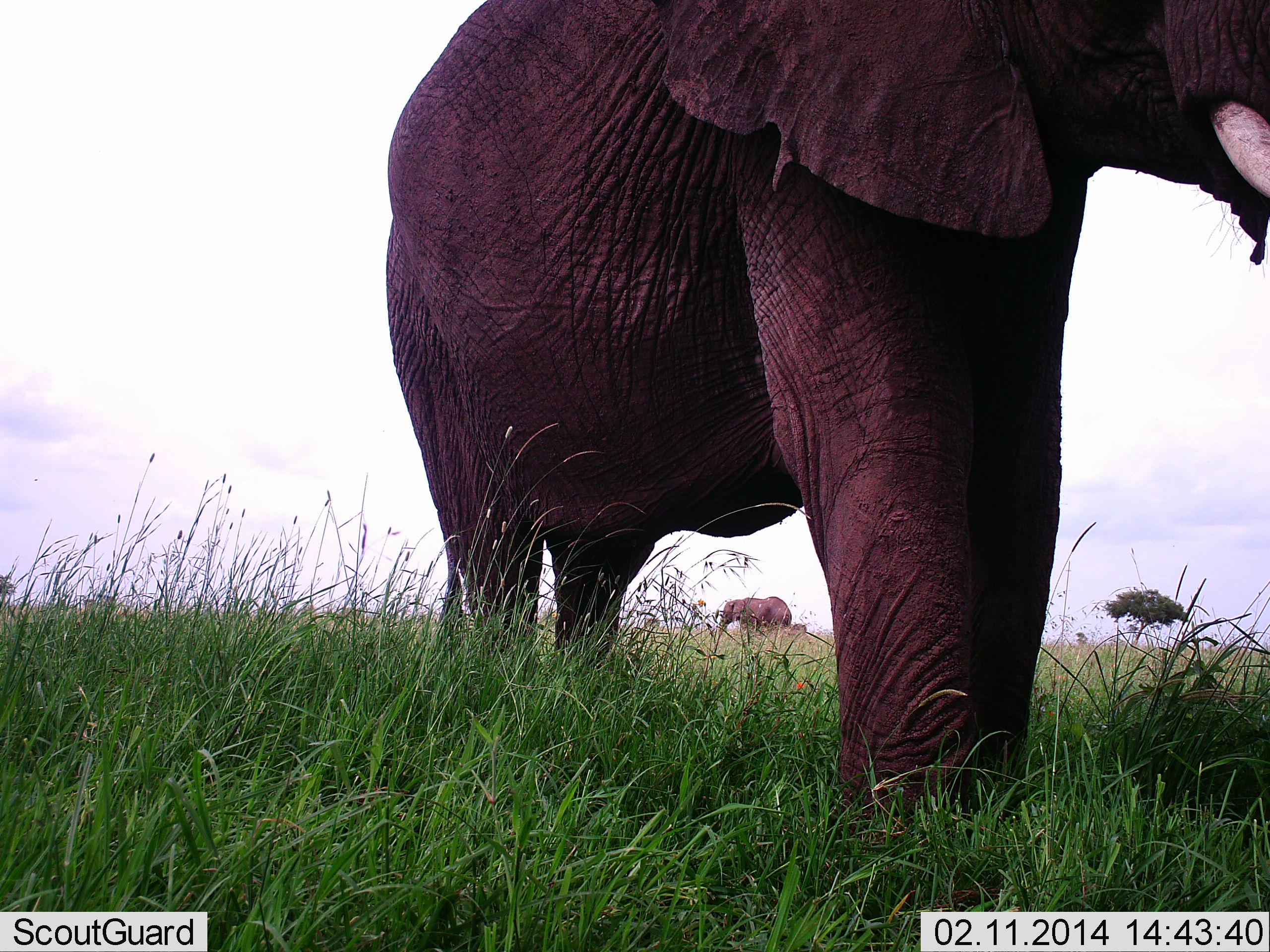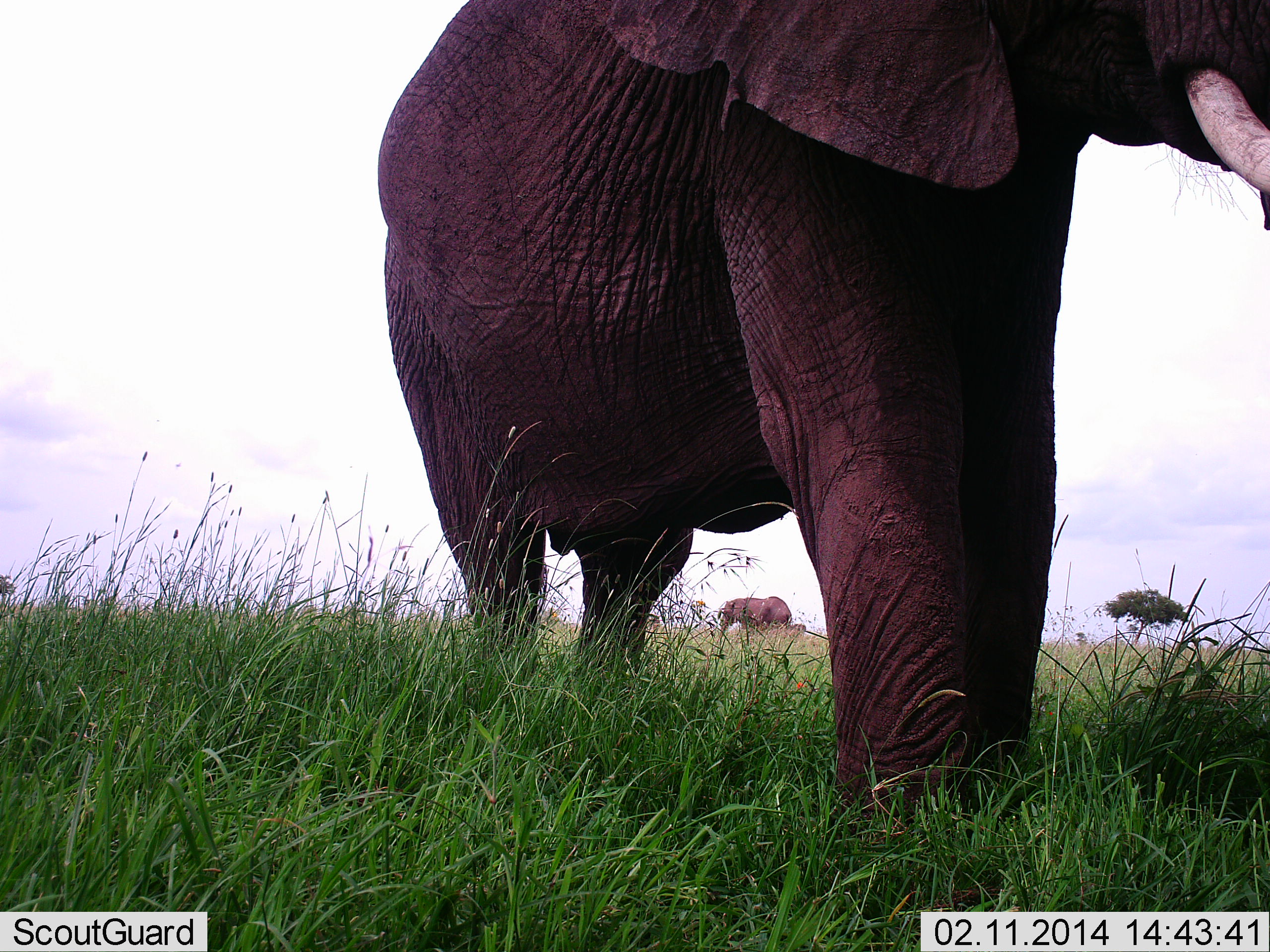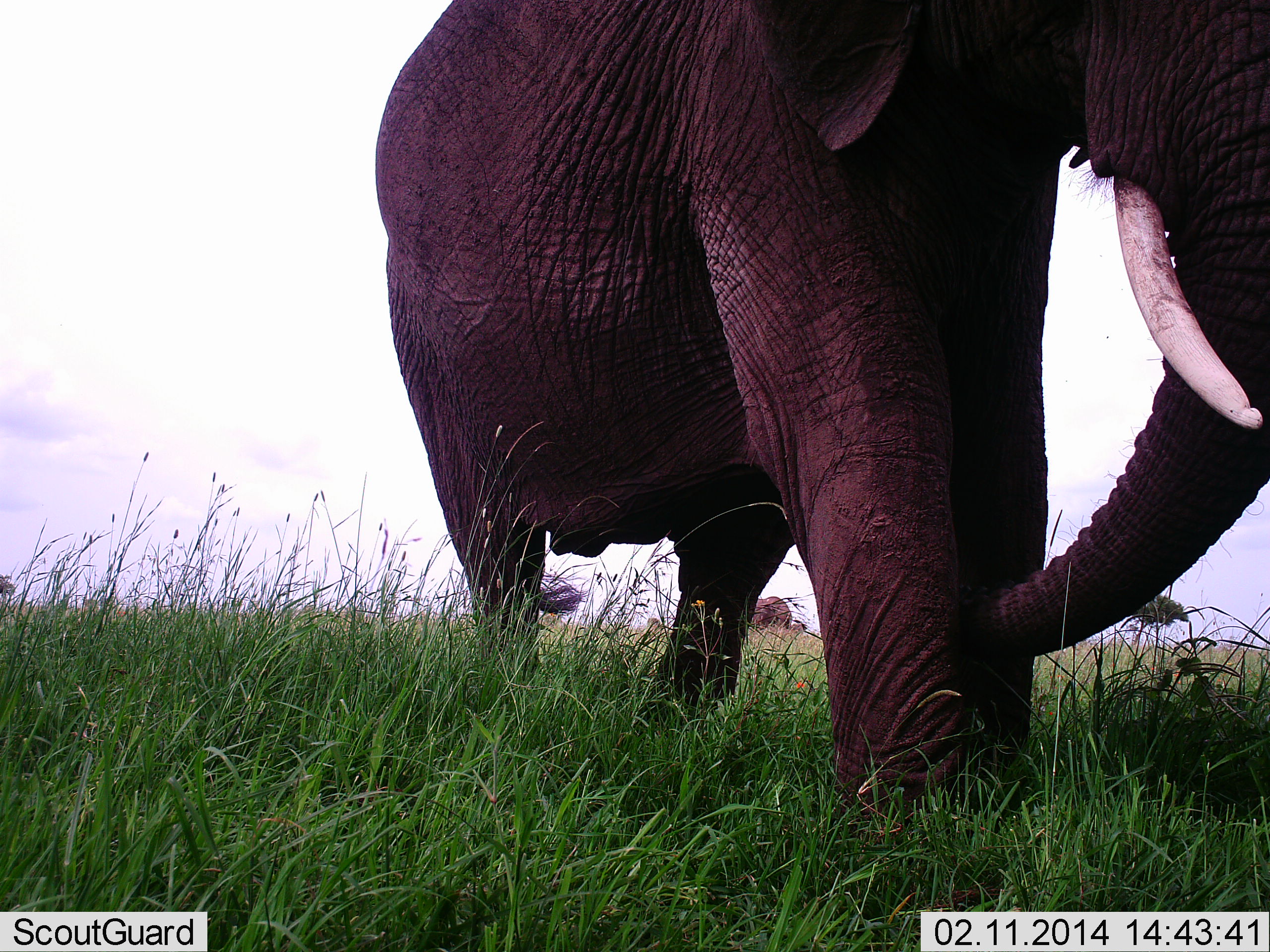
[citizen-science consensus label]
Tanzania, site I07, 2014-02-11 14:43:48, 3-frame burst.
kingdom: Animalia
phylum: Chordata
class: Mammalia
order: Proboscidea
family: Elephantidae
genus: Loxodonta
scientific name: Loxodonta africana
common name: african bush elephant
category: elephant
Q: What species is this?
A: Elephant (african bush elephant) (Loxodonta africana).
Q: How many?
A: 2.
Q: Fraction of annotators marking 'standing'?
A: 90%.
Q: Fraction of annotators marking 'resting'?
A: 0%.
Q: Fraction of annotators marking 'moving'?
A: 10%.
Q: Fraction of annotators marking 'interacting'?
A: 0%.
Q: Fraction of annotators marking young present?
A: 0%.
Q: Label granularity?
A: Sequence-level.